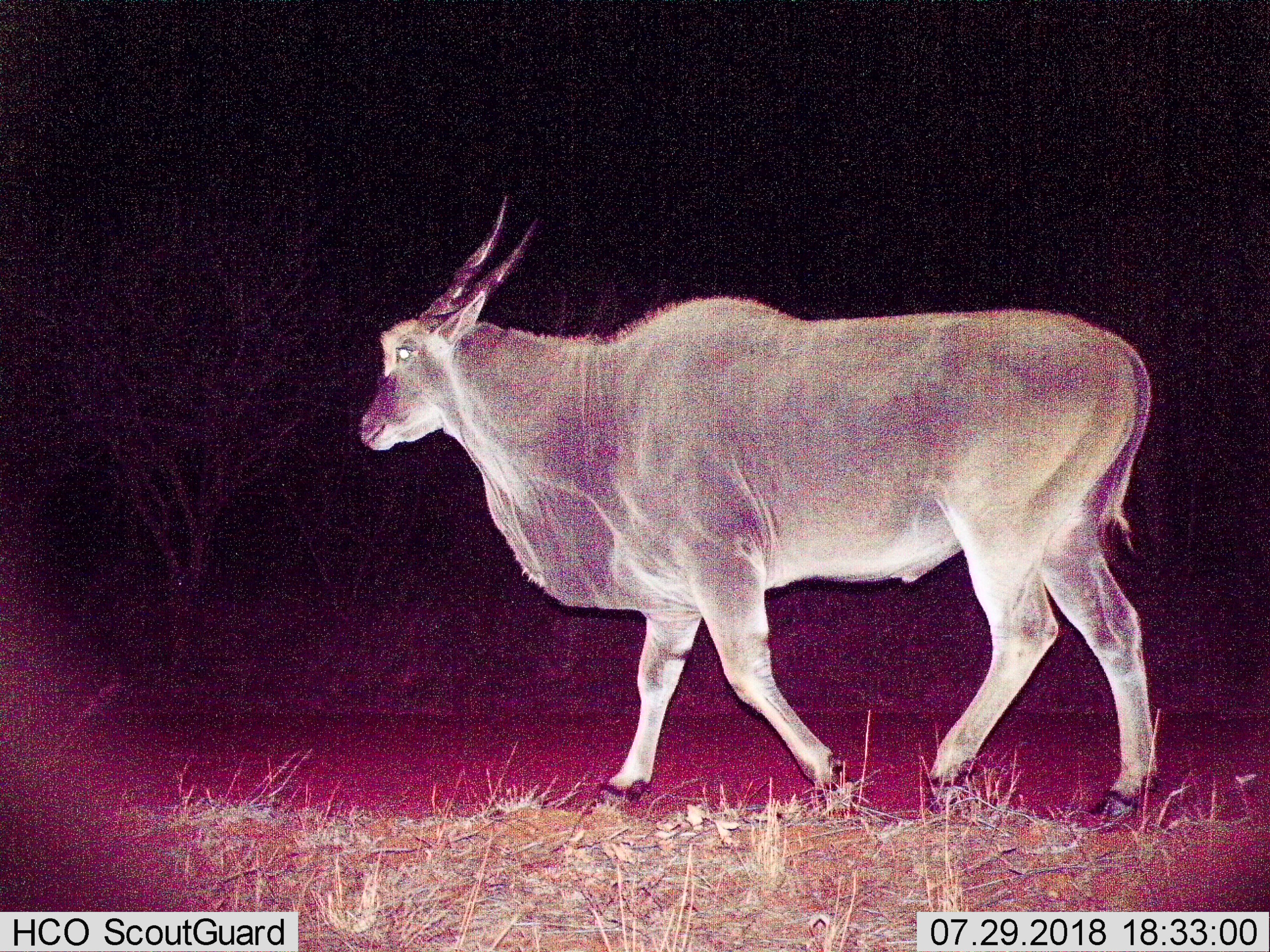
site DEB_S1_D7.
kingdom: Animalia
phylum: Chordata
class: Mammalia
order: Artiodactyla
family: Bovidae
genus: Tragelaphus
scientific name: Tragelaphus oryx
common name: eland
Eland (Tragelaphus oryx), count 1. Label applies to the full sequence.